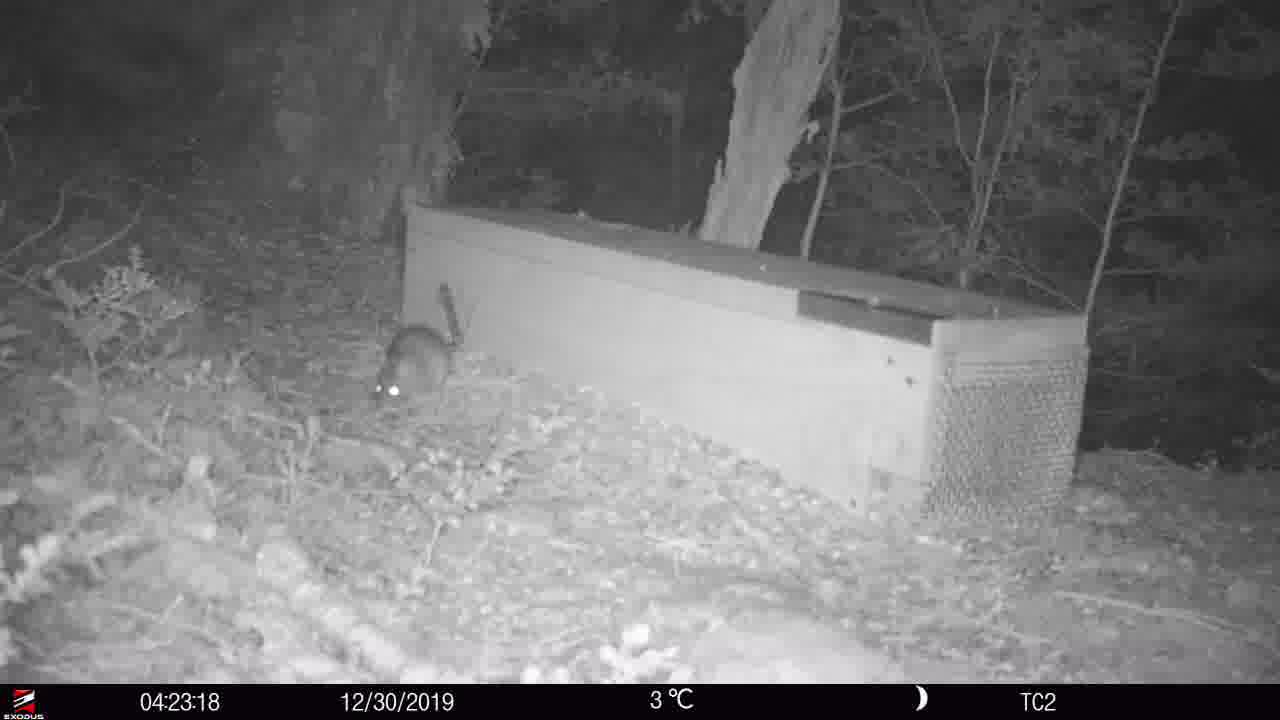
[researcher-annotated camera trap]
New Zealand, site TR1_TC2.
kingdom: Animalia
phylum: Chordata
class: Mammalia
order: Rodentia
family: Muridae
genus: Rattus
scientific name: Rattus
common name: rat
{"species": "rat (Rattus)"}